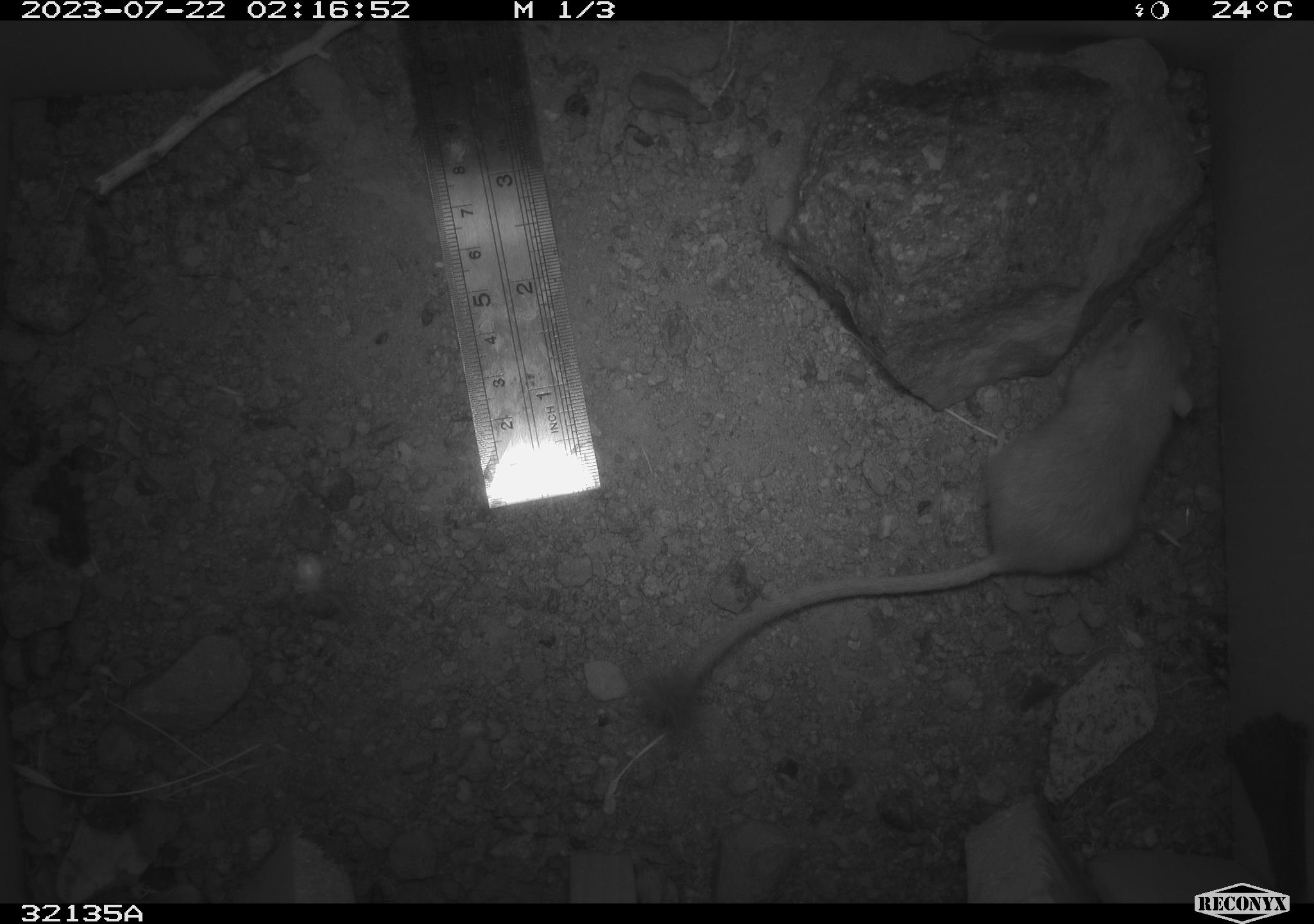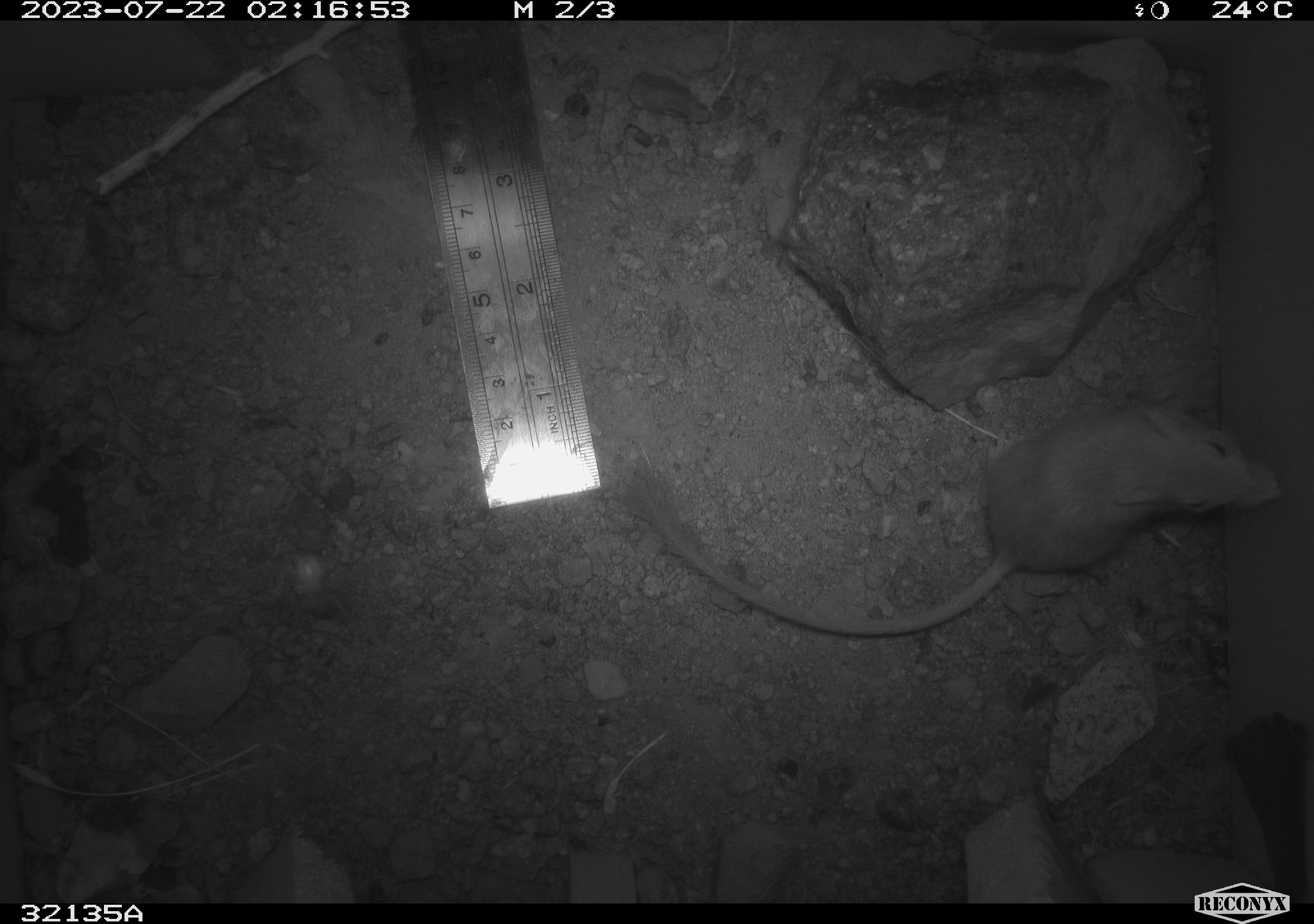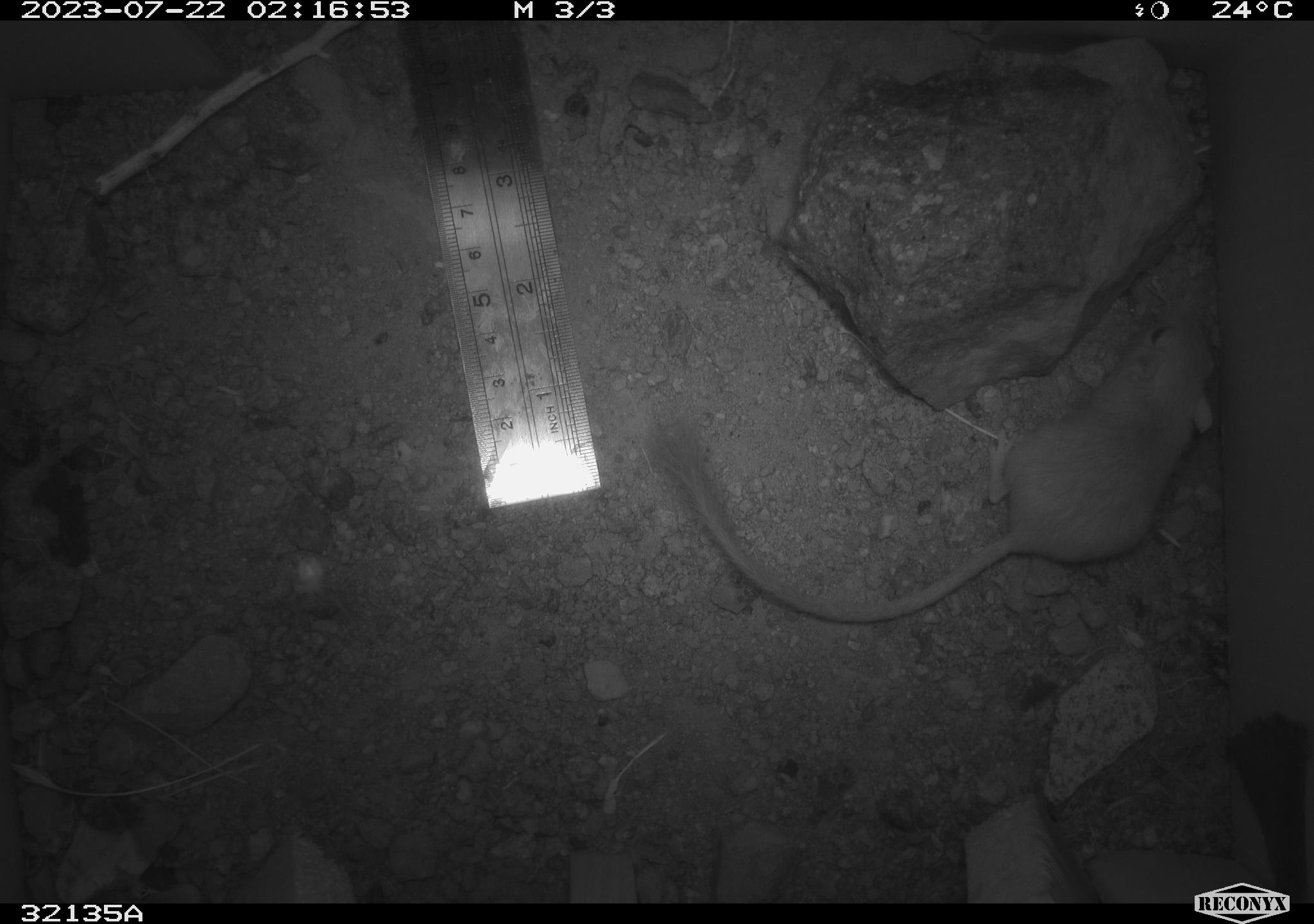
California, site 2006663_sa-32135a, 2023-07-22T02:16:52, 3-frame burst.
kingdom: Animalia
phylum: Chordata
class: Mammalia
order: Rodentia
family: Heteromyidae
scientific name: Heteromyidae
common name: kangaroo rats and pocket mice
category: heteromyidae family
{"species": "heteromyidae family (kangaroo rats and pocket mice) (Heteromyidae)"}